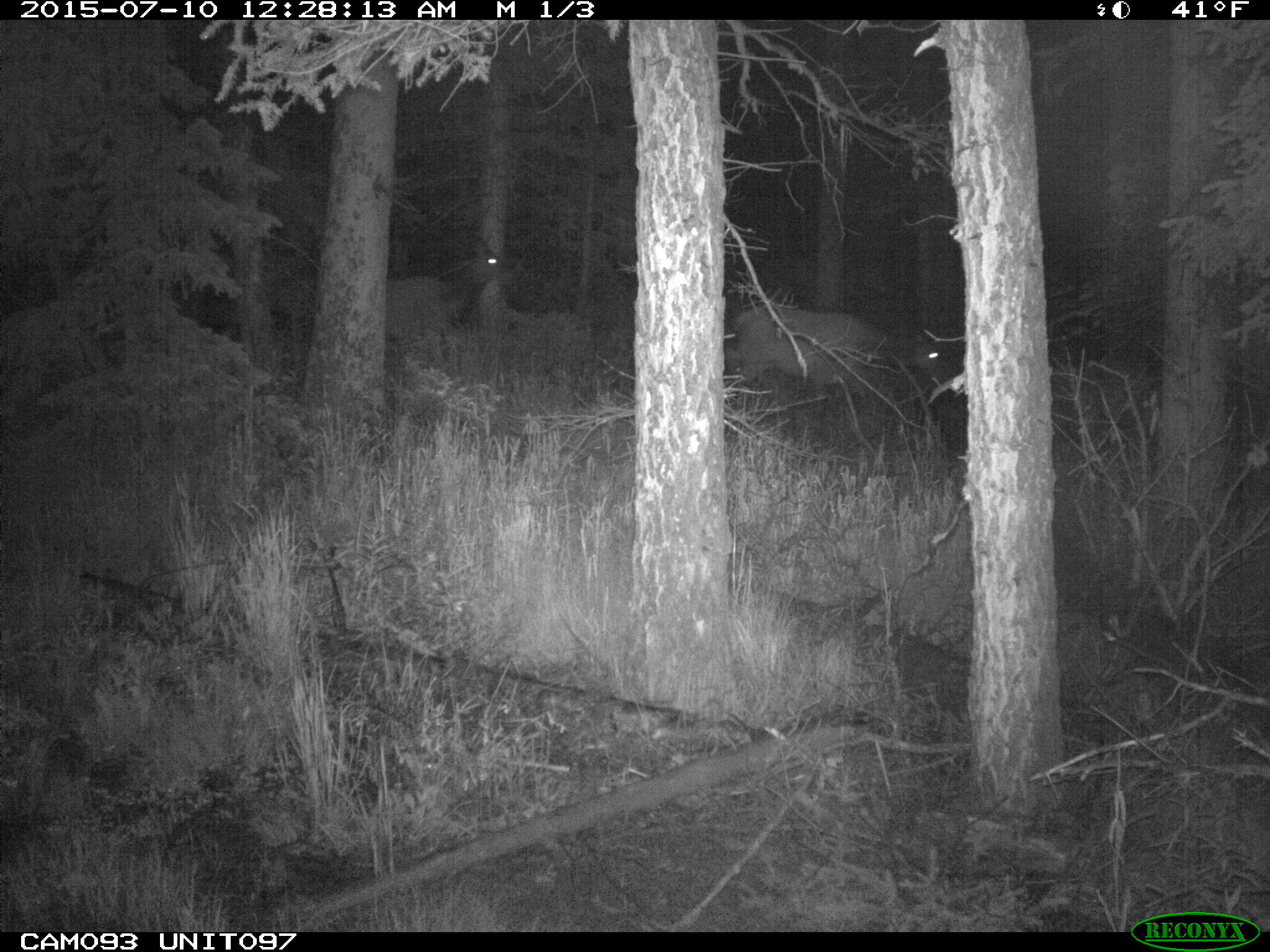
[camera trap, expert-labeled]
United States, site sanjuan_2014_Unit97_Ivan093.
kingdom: Animalia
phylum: Chordata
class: Mammalia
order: Artiodactyla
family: Cervidae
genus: Cervus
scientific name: Cervus elaphus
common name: red deer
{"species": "Cervus elaphus (red deer)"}